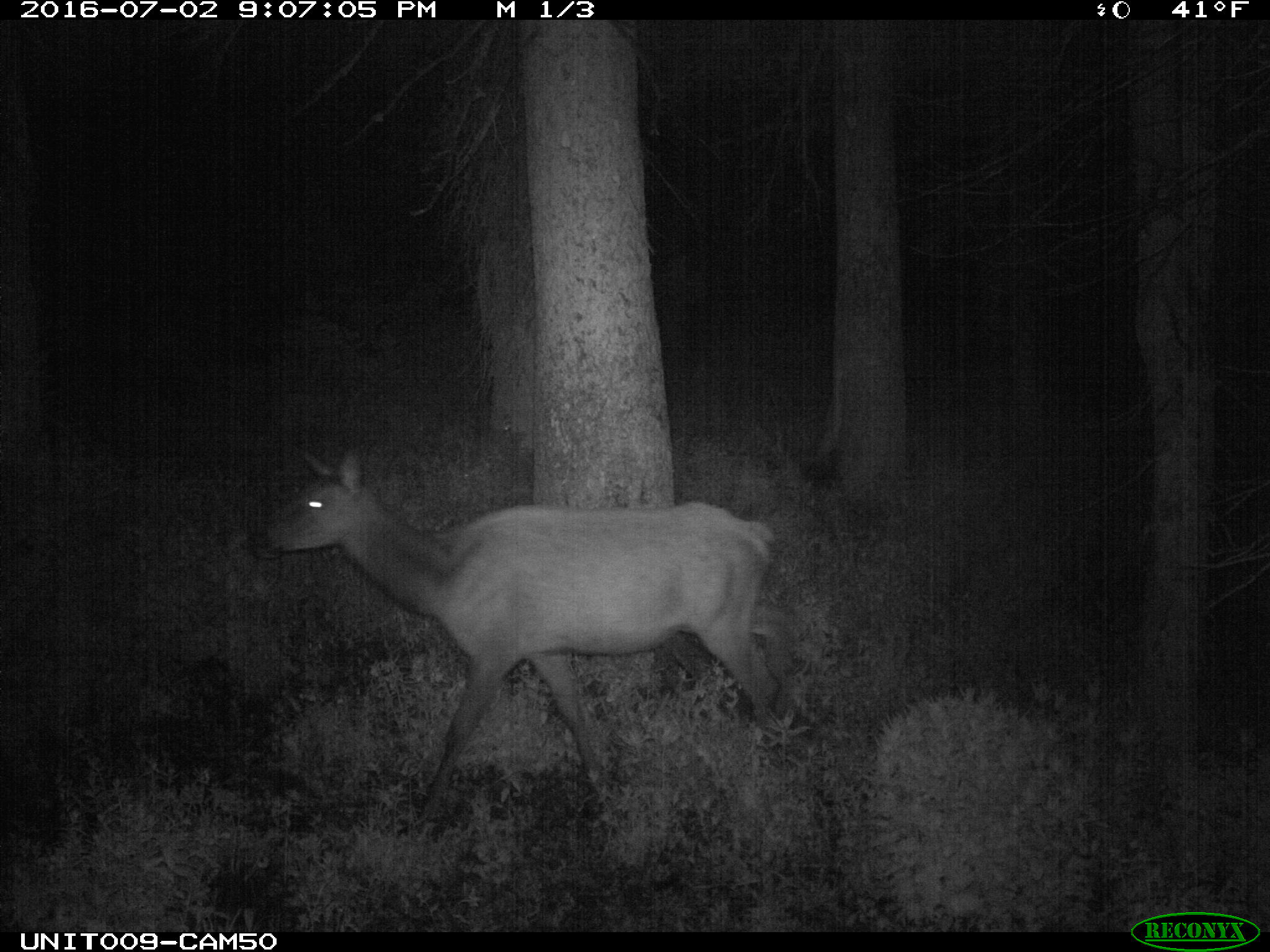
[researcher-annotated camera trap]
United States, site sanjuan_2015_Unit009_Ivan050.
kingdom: Animalia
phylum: Chordata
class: Mammalia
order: Artiodactyla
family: Cervidae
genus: Cervus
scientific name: Cervus elaphus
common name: red deer